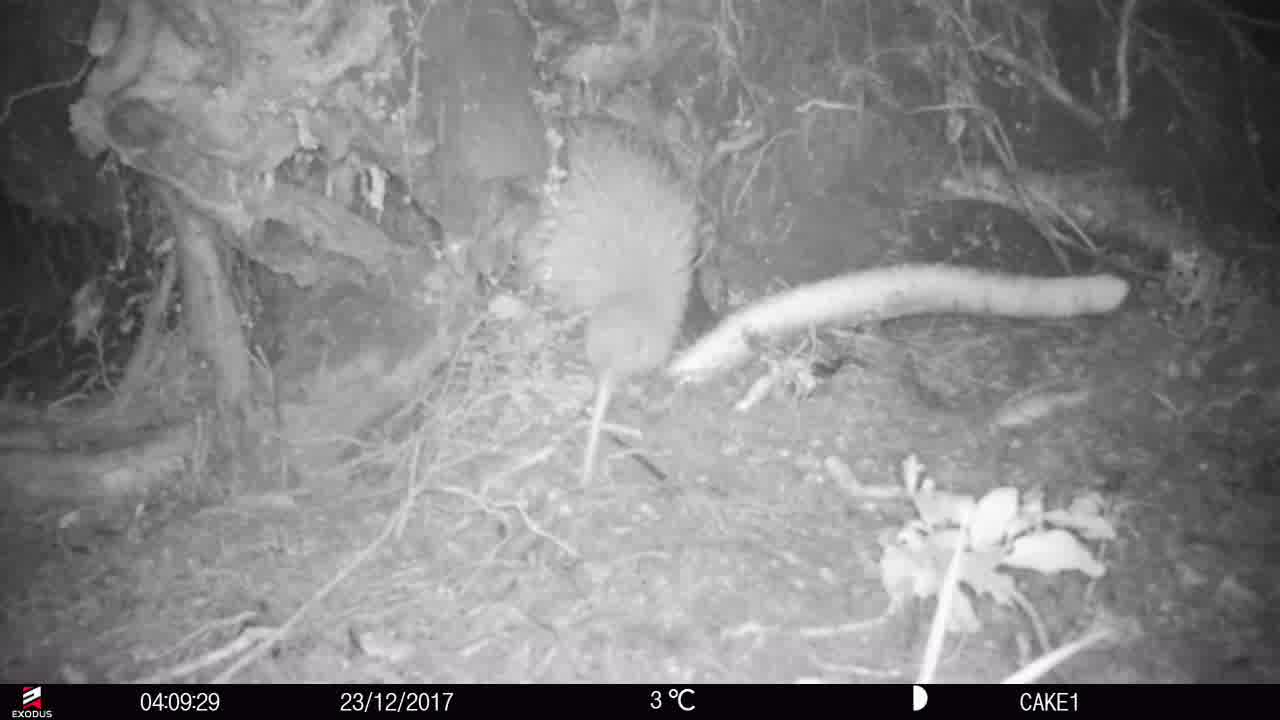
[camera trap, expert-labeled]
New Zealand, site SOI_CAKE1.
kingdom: Animalia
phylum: Chordata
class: Aves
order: Apterygiformes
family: Apterygidae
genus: Apteryx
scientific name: Apteryx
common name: kiwi